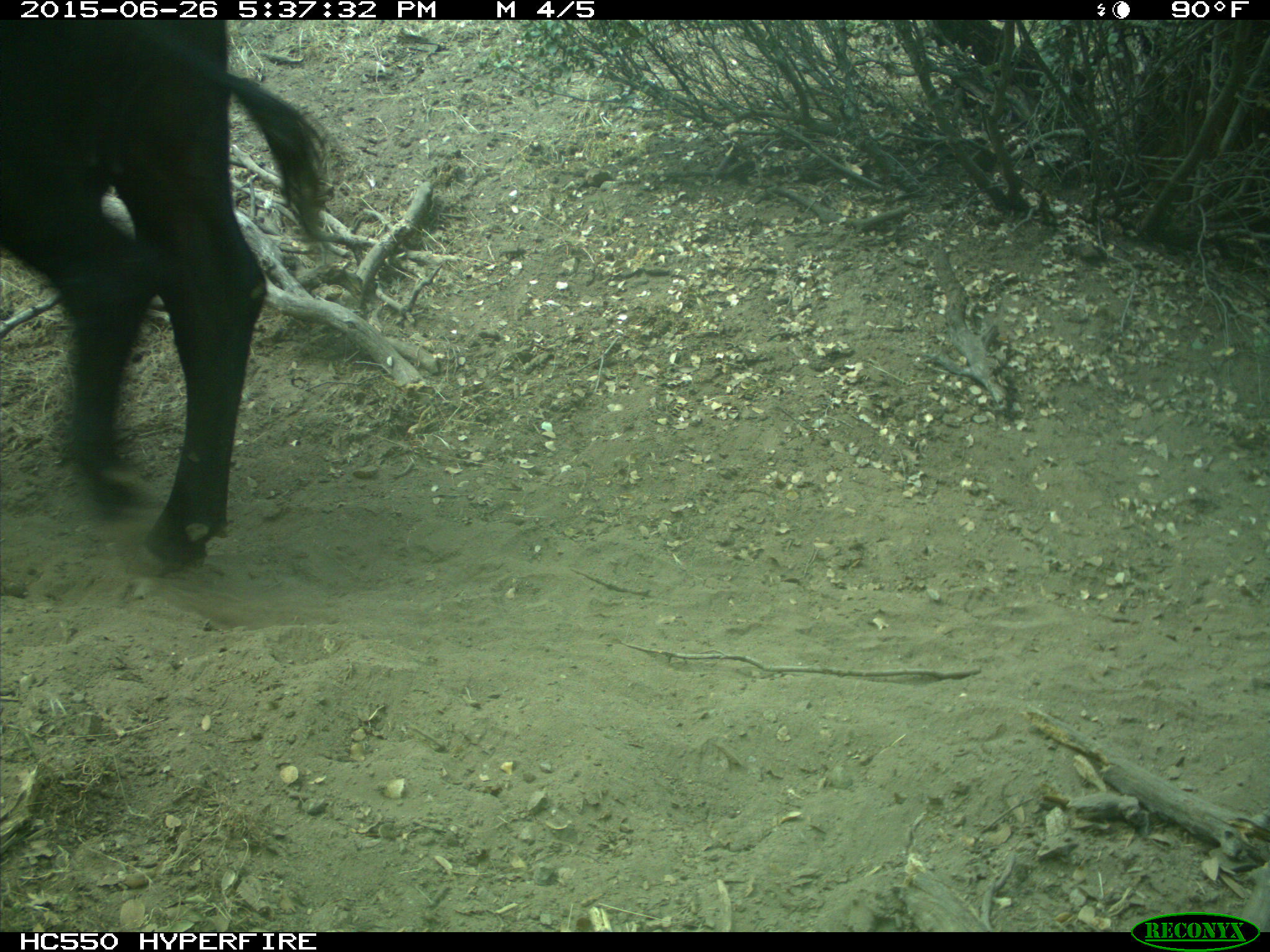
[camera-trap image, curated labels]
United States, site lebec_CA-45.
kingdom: Animalia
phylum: Chordata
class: Mammalia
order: Artiodactyla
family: Bovidae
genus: Bos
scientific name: Bos taurus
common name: domestic cow